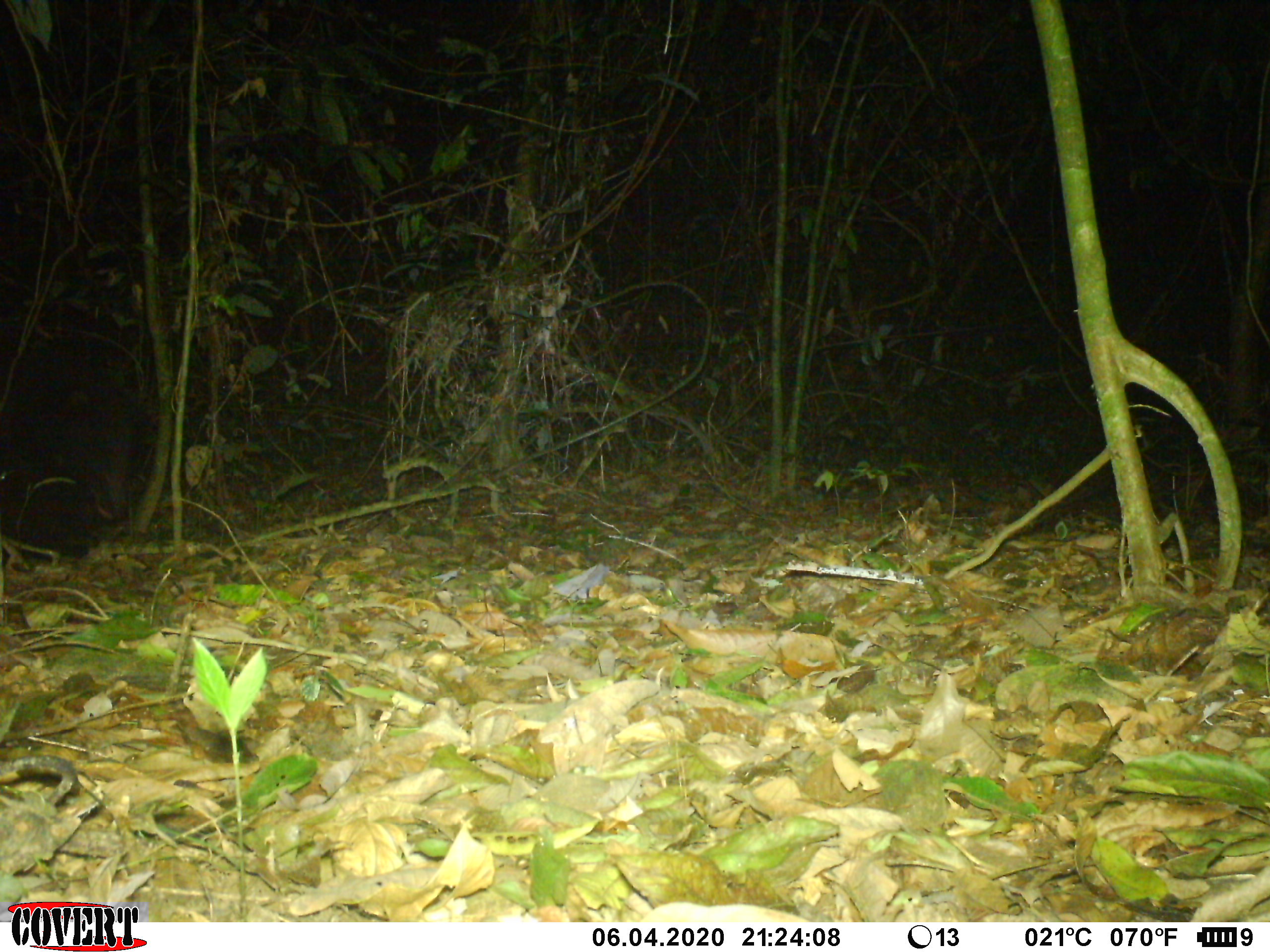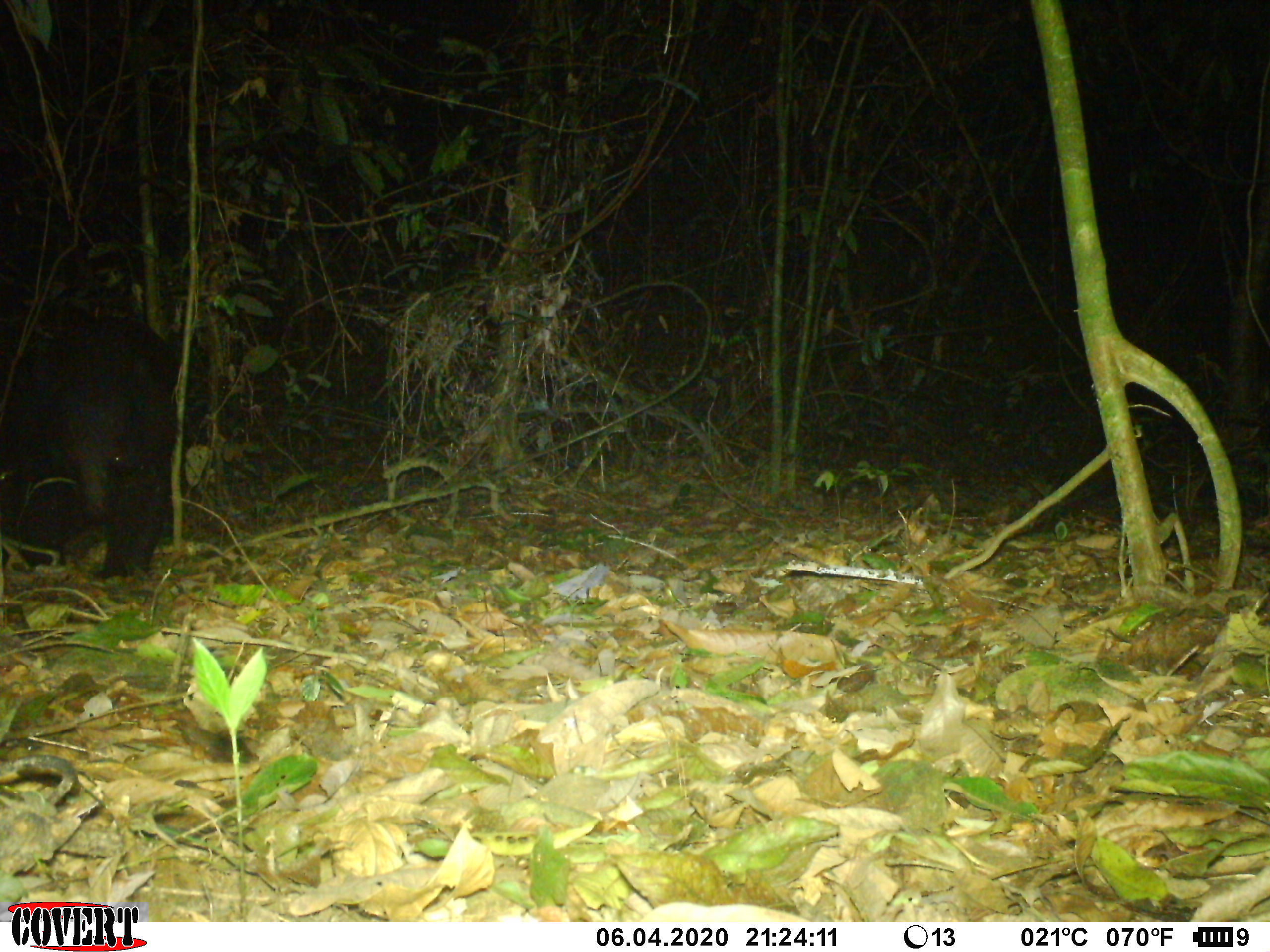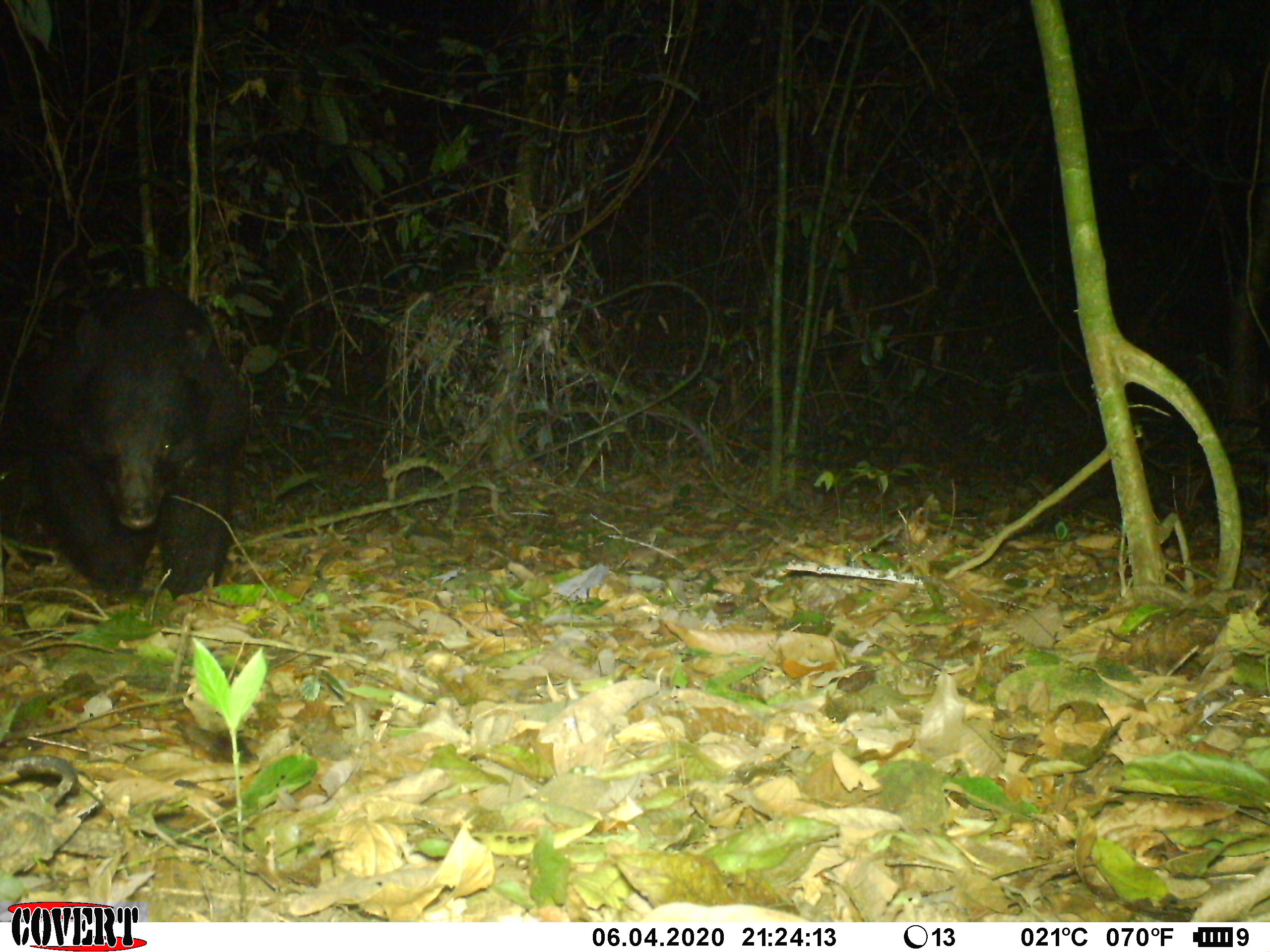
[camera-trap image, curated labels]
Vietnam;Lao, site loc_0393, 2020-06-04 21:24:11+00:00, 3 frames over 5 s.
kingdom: Animalia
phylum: Chordata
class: Mammalia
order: Carnivora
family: Ursidae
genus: Ursus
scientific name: Ursus thibetanus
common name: asian black bear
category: asiatic black bear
Asiatic black bear (asian black bear) (Ursus thibetanus). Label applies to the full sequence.